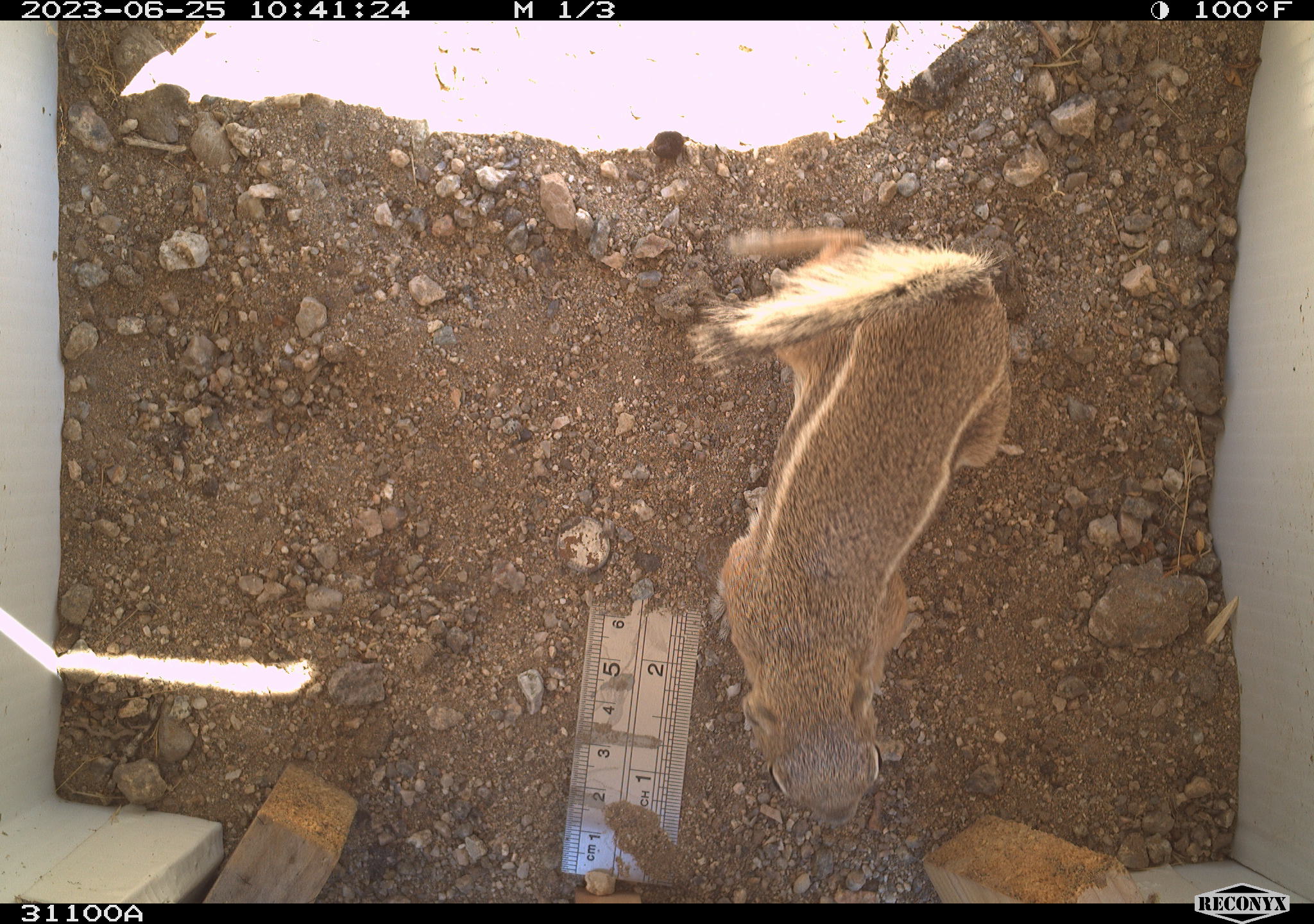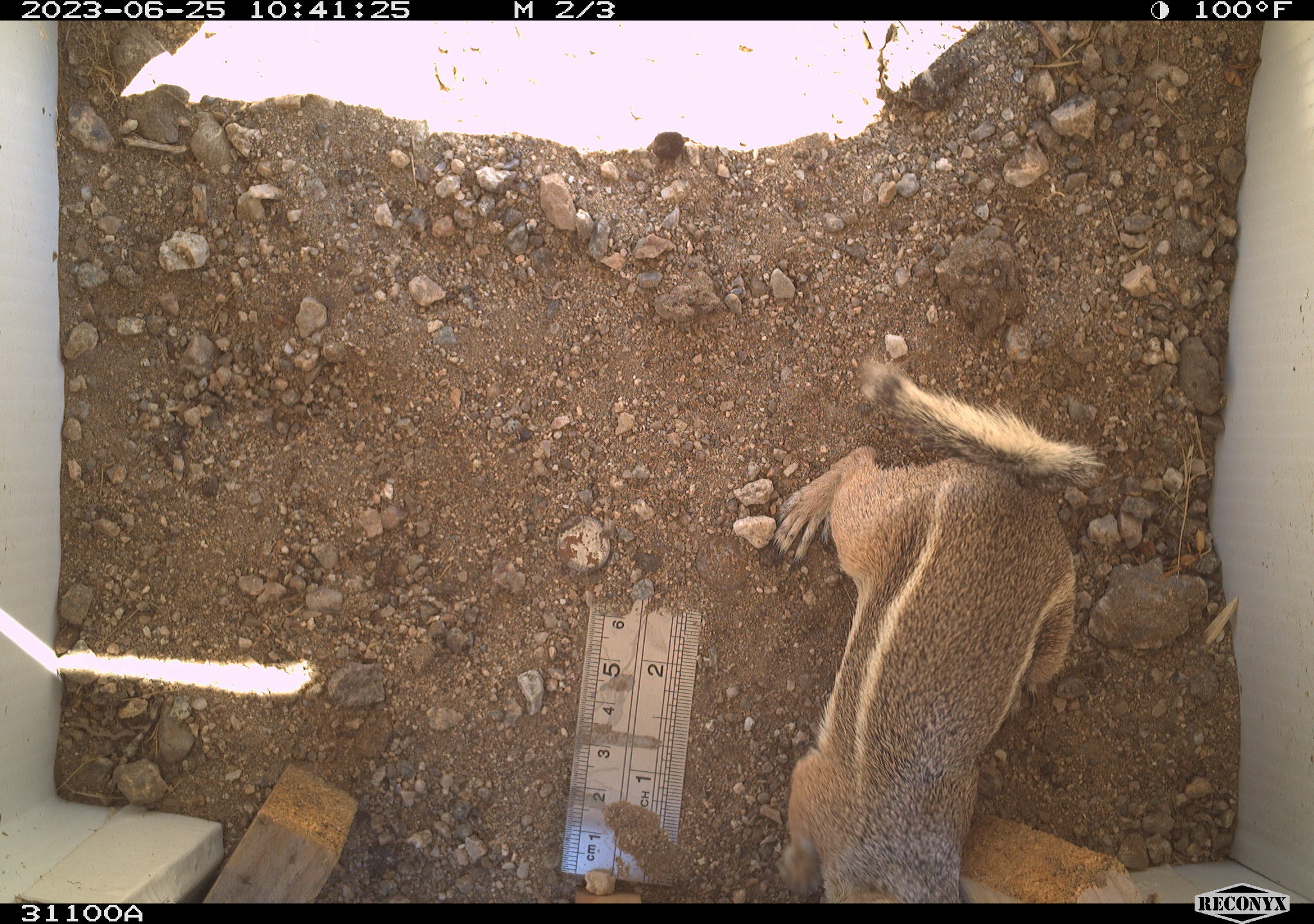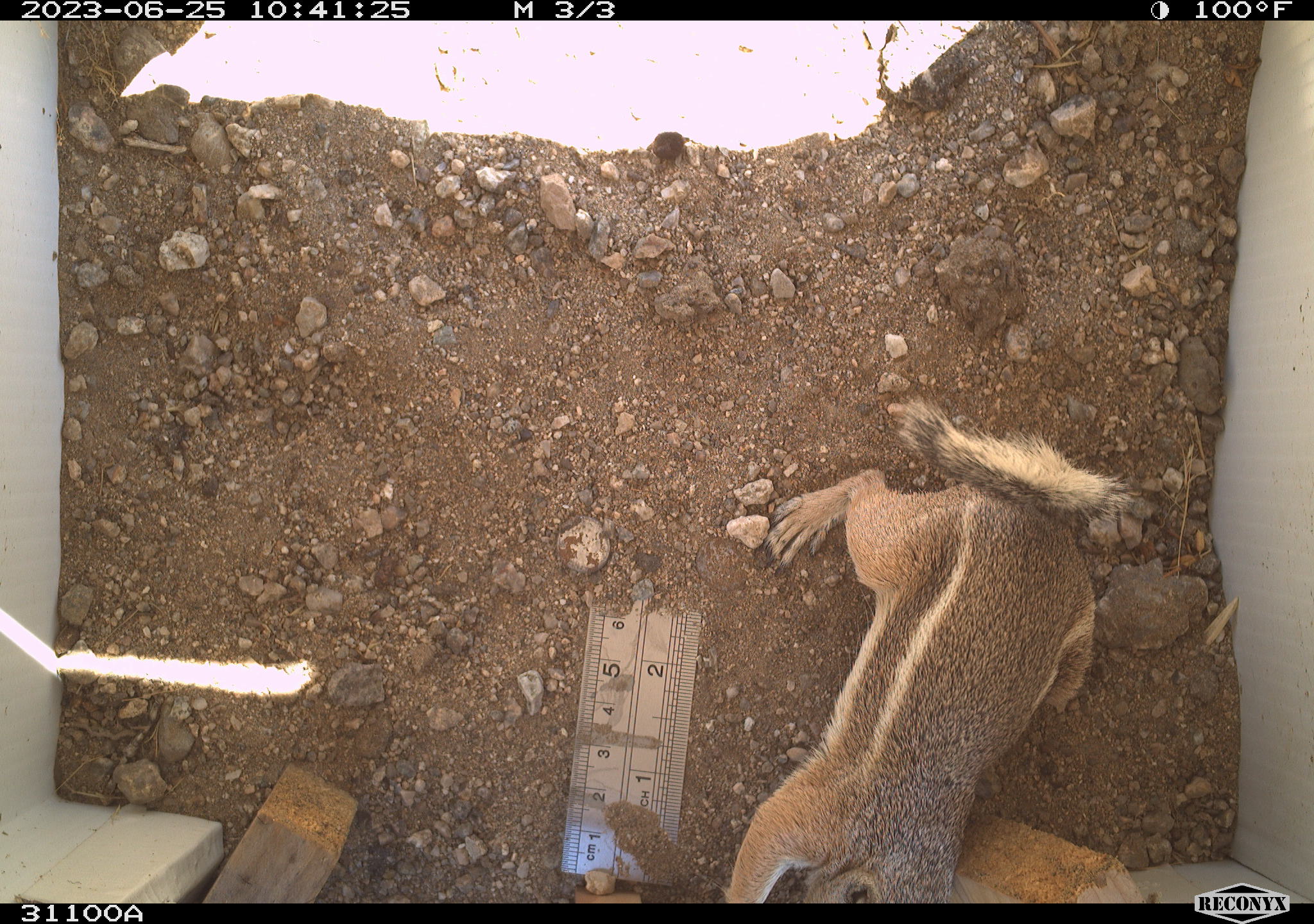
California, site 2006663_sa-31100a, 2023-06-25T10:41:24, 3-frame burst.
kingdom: Animalia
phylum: Chordata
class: Mammalia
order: Rodentia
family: Sciuridae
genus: Ammospermophilus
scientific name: Ammospermophilus leucurus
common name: white-tailed antelope squirrel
White-tailed antelope squirrel (Ammospermophilus leucurus).